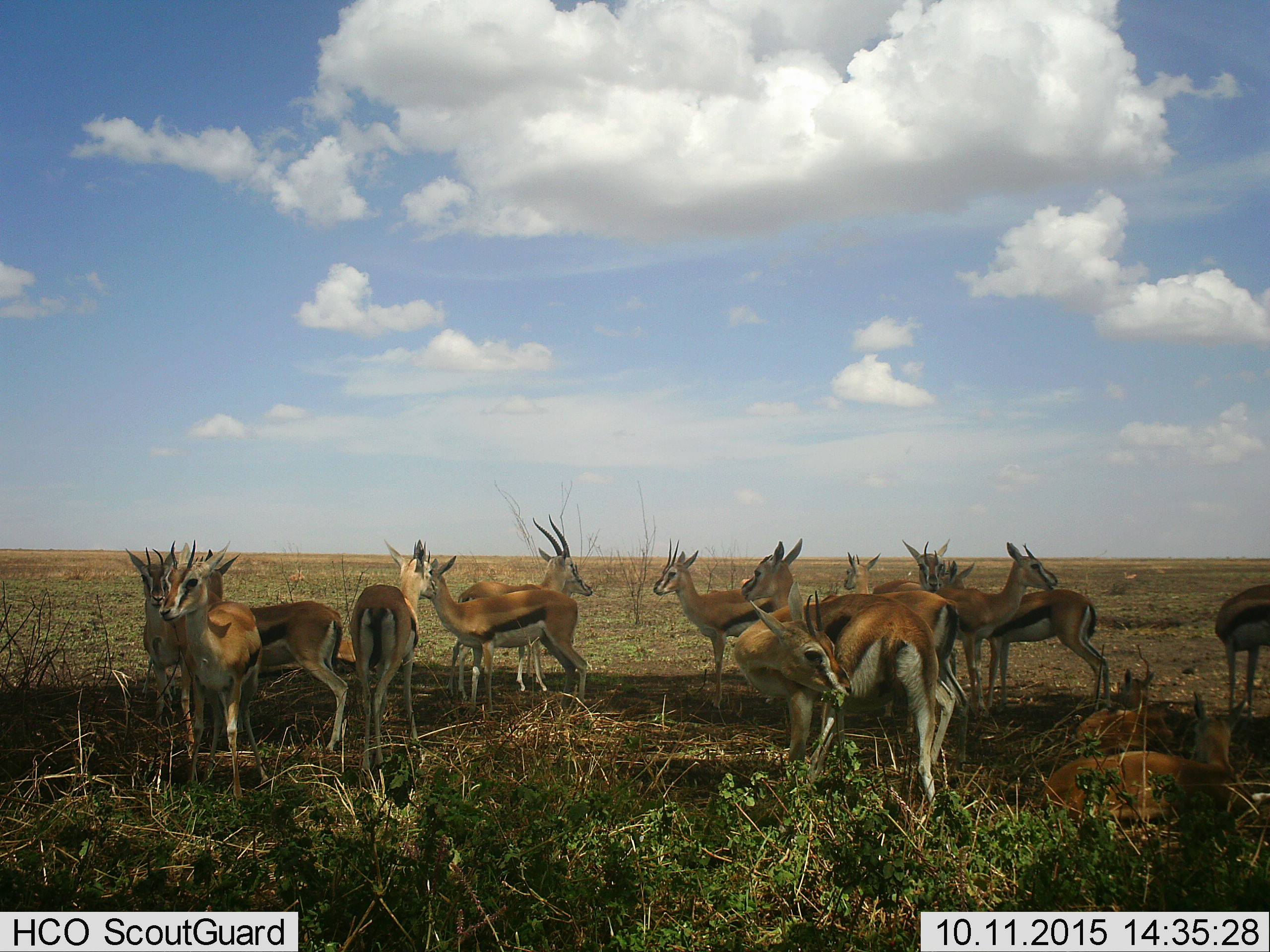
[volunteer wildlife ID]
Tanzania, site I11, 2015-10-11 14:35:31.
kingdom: Animalia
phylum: Chordata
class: Mammalia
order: Artiodactyla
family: Bovidae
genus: Eudorcas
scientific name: Eudorcas thomsonii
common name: thomson's gazelle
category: gazellethomsons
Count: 11-50.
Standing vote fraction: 90%.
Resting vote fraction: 60%.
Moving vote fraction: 0%.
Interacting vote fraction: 10%.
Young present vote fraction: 30%.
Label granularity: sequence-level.